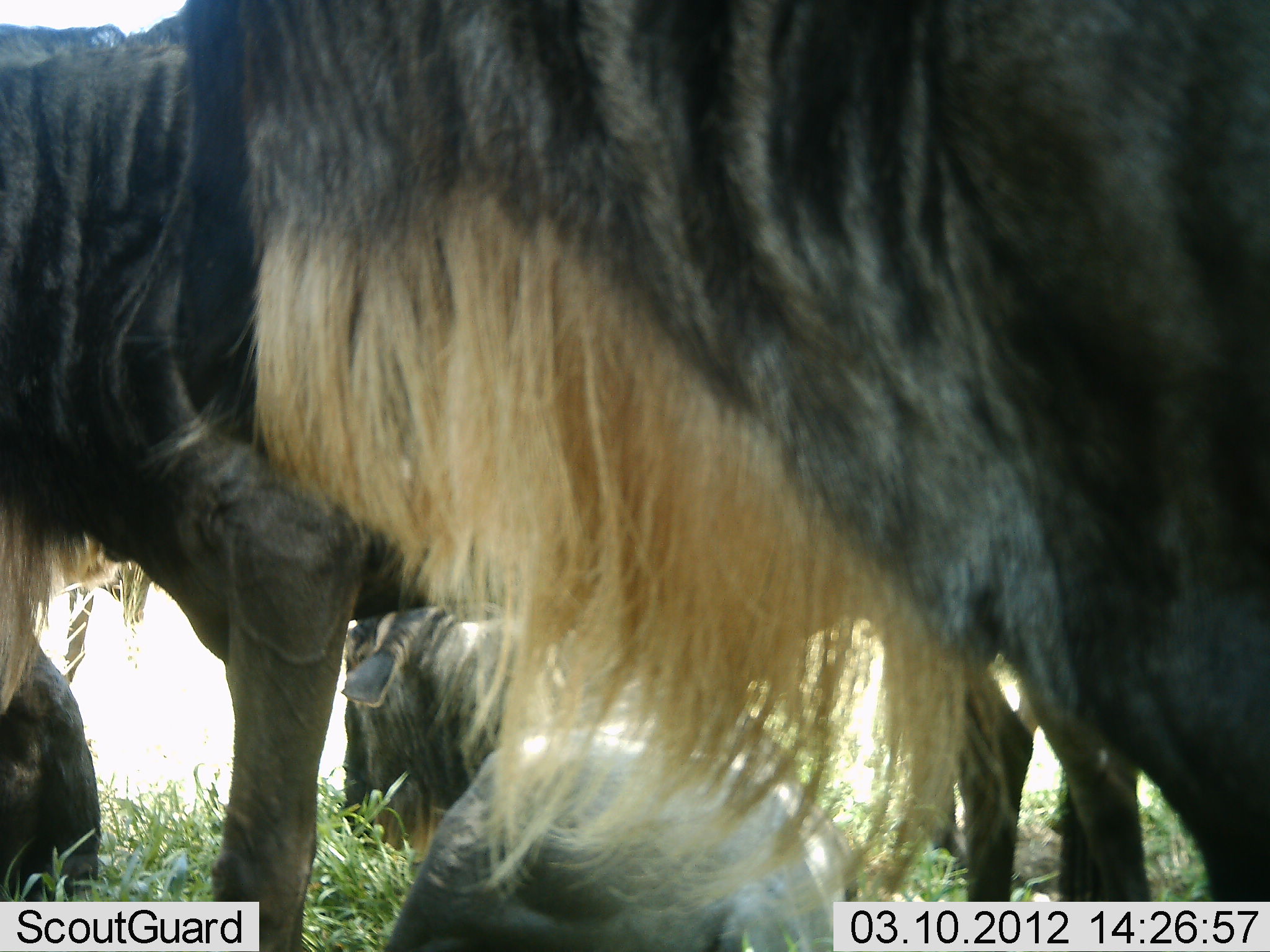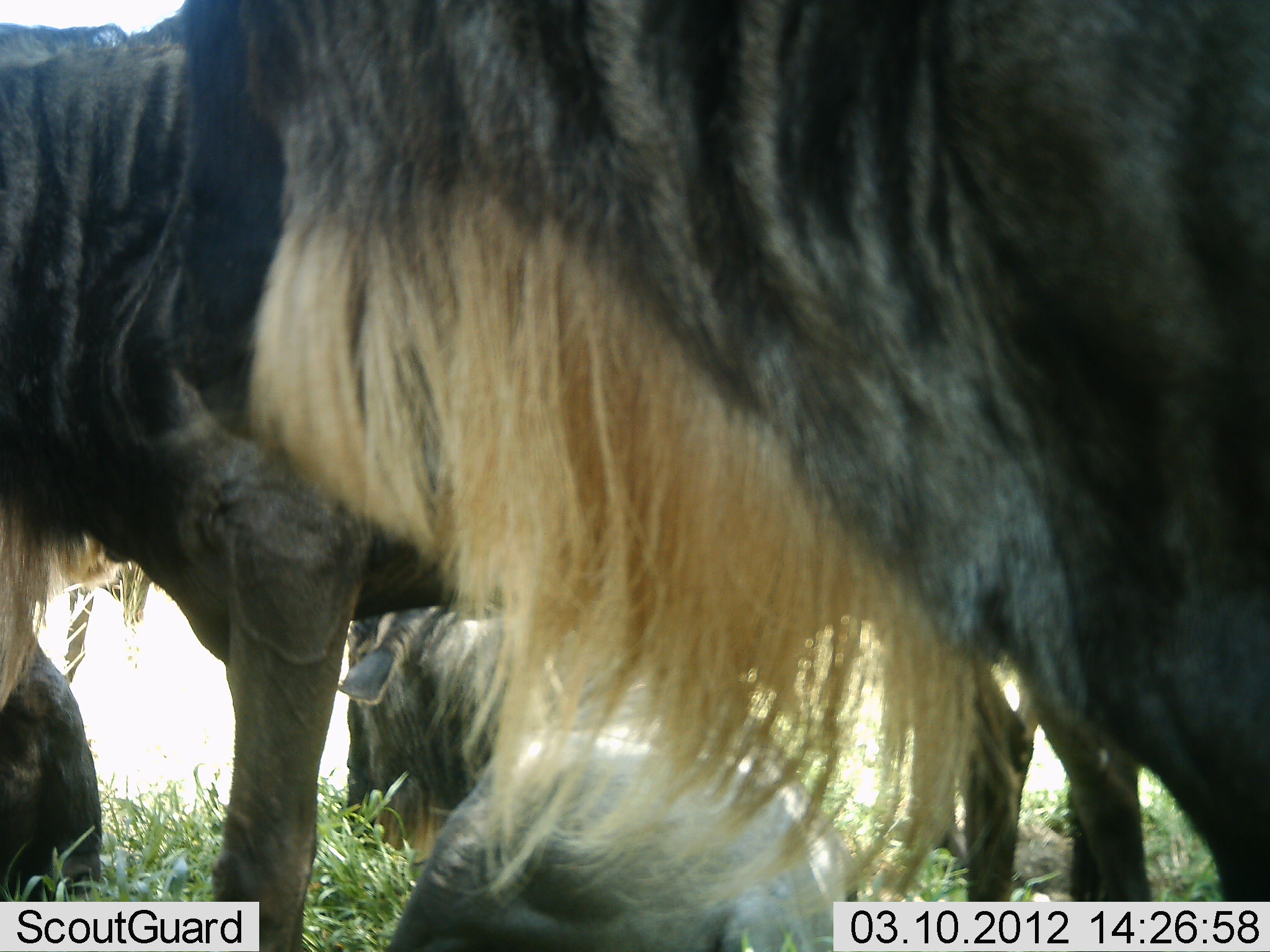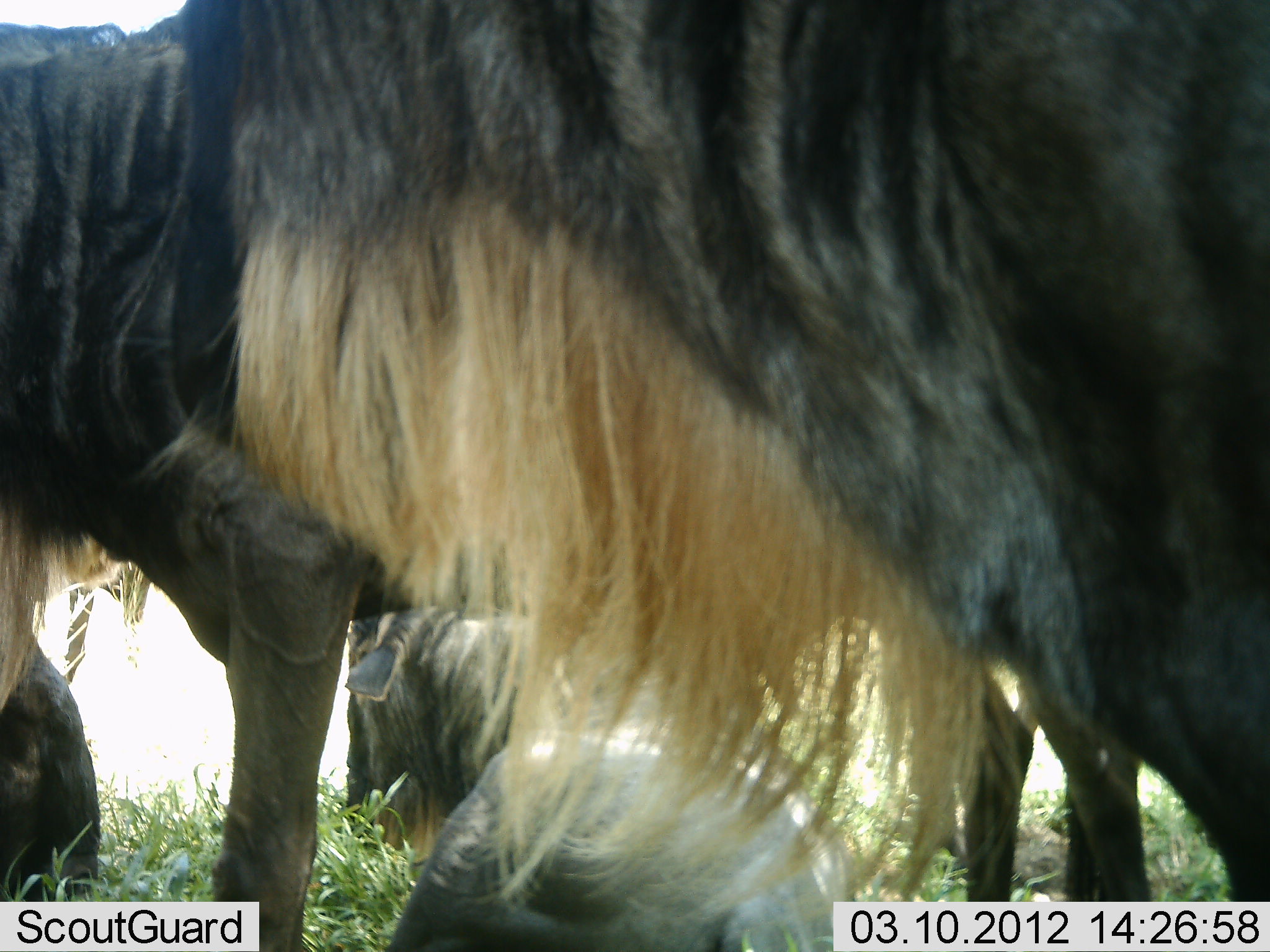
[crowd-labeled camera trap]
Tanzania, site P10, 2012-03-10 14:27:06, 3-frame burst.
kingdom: Animalia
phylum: Chordata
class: Mammalia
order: Artiodactyla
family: Bovidae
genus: Connochaetes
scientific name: Connochaetes taurinus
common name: blue wildebeest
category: wildebeest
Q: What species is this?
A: Wildebeest (blue wildebeest) (Connochaetes taurinus).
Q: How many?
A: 4.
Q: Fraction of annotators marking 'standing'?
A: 73%.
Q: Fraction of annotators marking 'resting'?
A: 87%.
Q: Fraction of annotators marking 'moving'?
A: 0%.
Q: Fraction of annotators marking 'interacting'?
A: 0%.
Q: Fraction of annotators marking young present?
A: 0%.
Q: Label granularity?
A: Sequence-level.